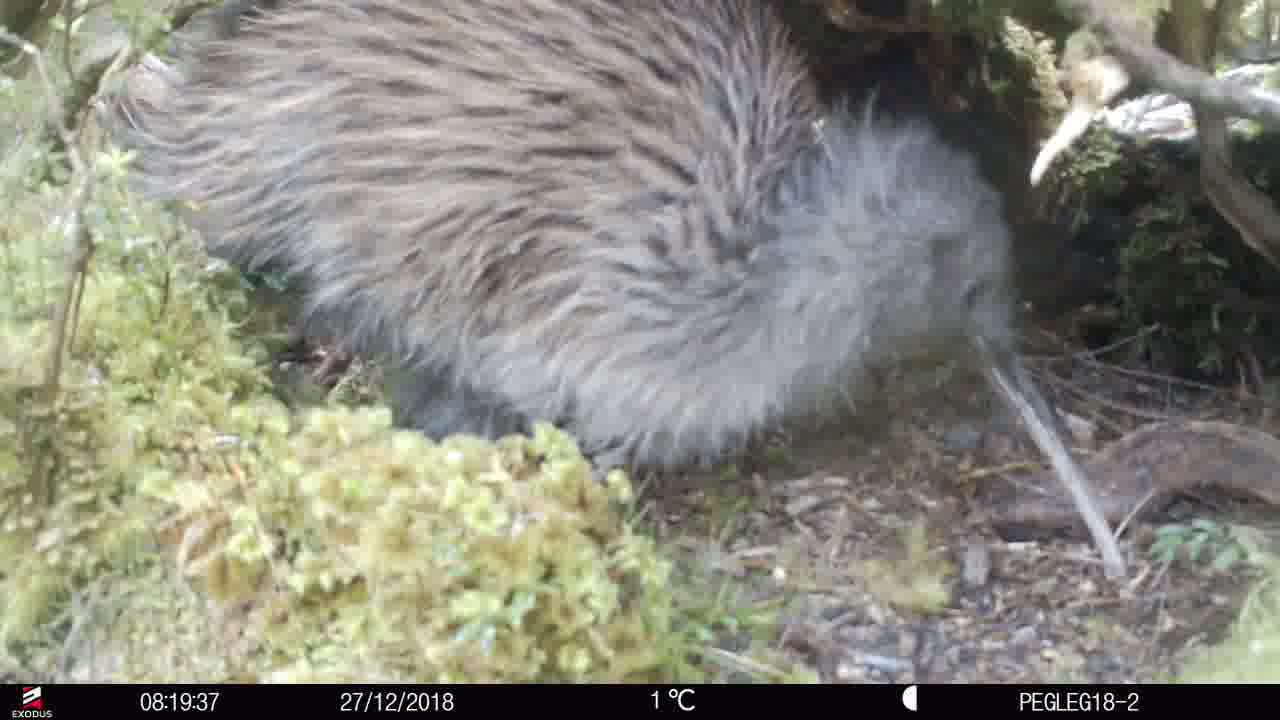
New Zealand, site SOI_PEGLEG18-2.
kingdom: Animalia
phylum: Chordata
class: Aves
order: Apterygiformes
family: Apterygidae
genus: Apteryx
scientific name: Apteryx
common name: kiwi